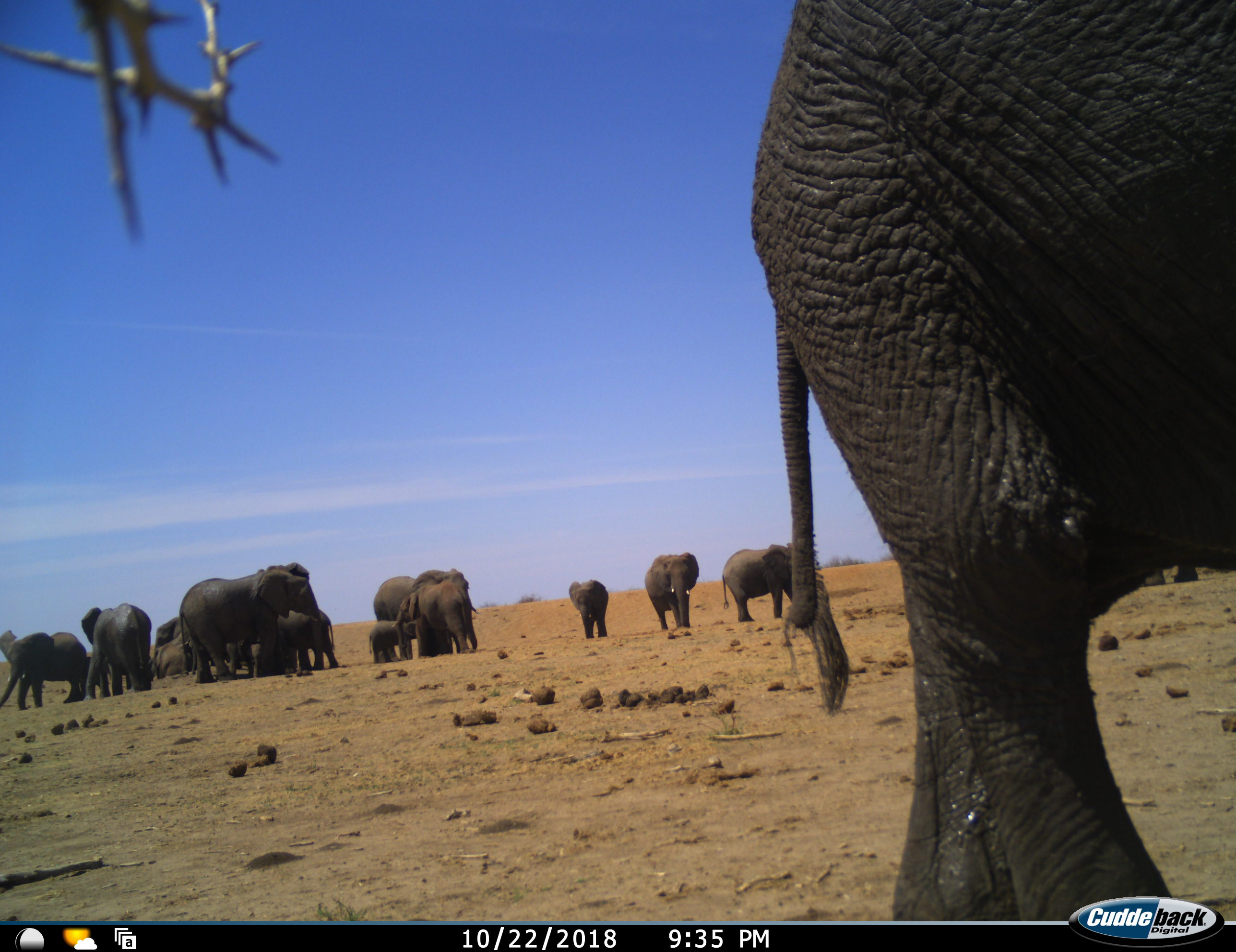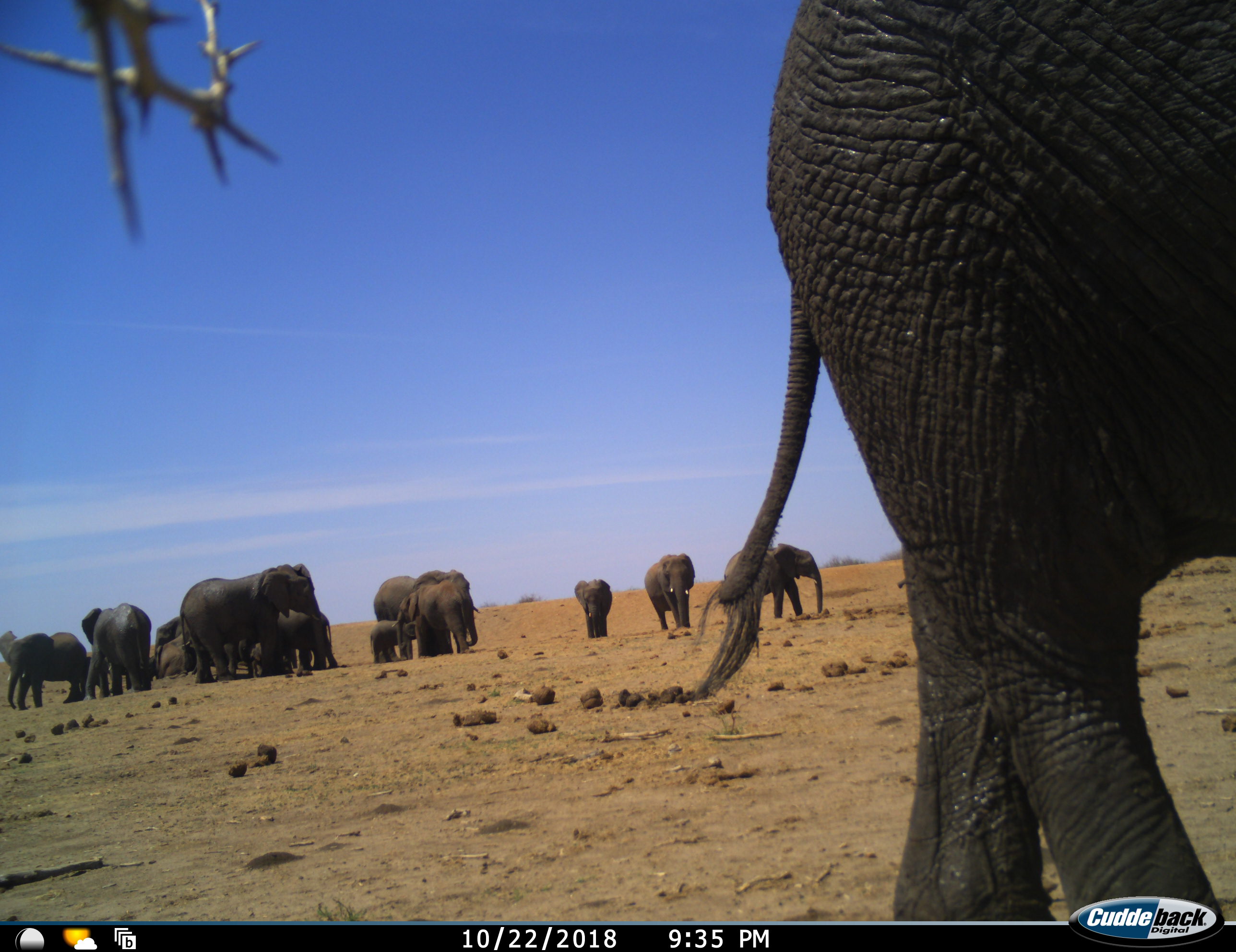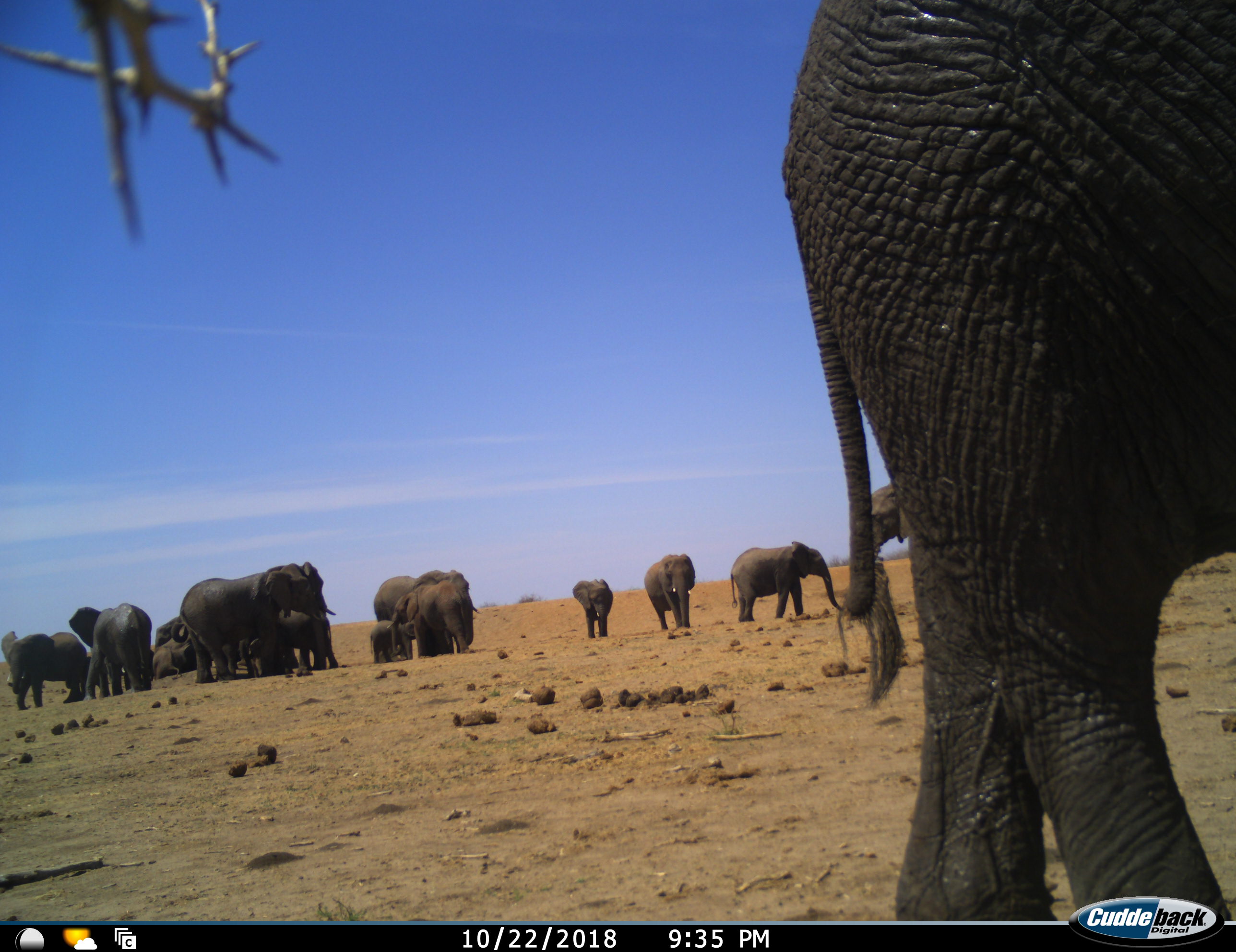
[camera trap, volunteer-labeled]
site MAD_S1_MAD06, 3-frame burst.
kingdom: Animalia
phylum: Chordata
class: Mammalia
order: Proboscidea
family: Elephantidae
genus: Loxodonta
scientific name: Loxodonta africana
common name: african bush elephant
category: elephant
Elephant (african bush elephant) (Loxodonta africana), count 11-50. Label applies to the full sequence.